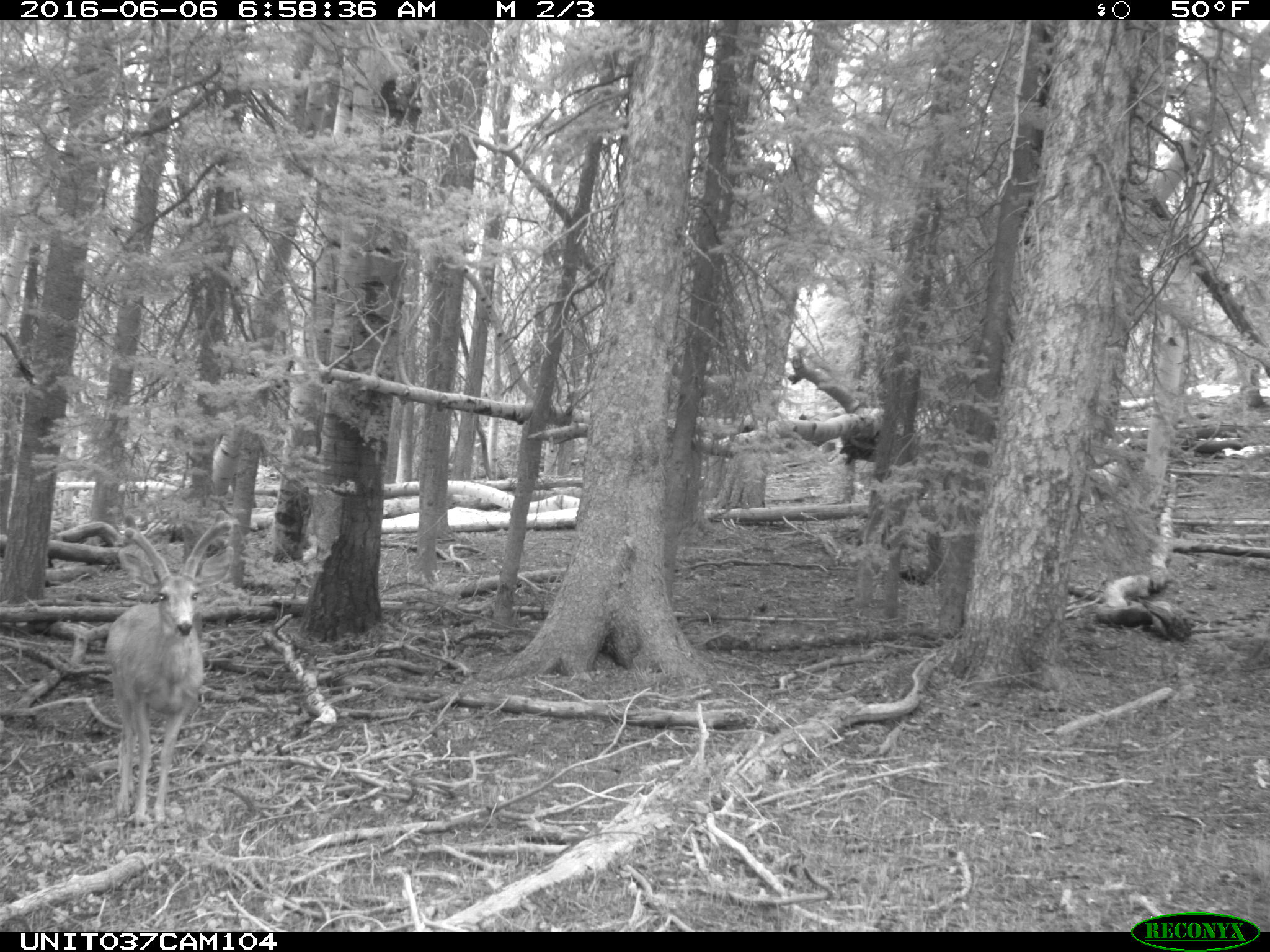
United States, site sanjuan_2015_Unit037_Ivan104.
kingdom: Animalia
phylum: Chordata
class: Mammalia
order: Artiodactyla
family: Cervidae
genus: Odocoileus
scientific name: Odocoileus hemionus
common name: mule deer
Odocoileus hemionus (mule deer).